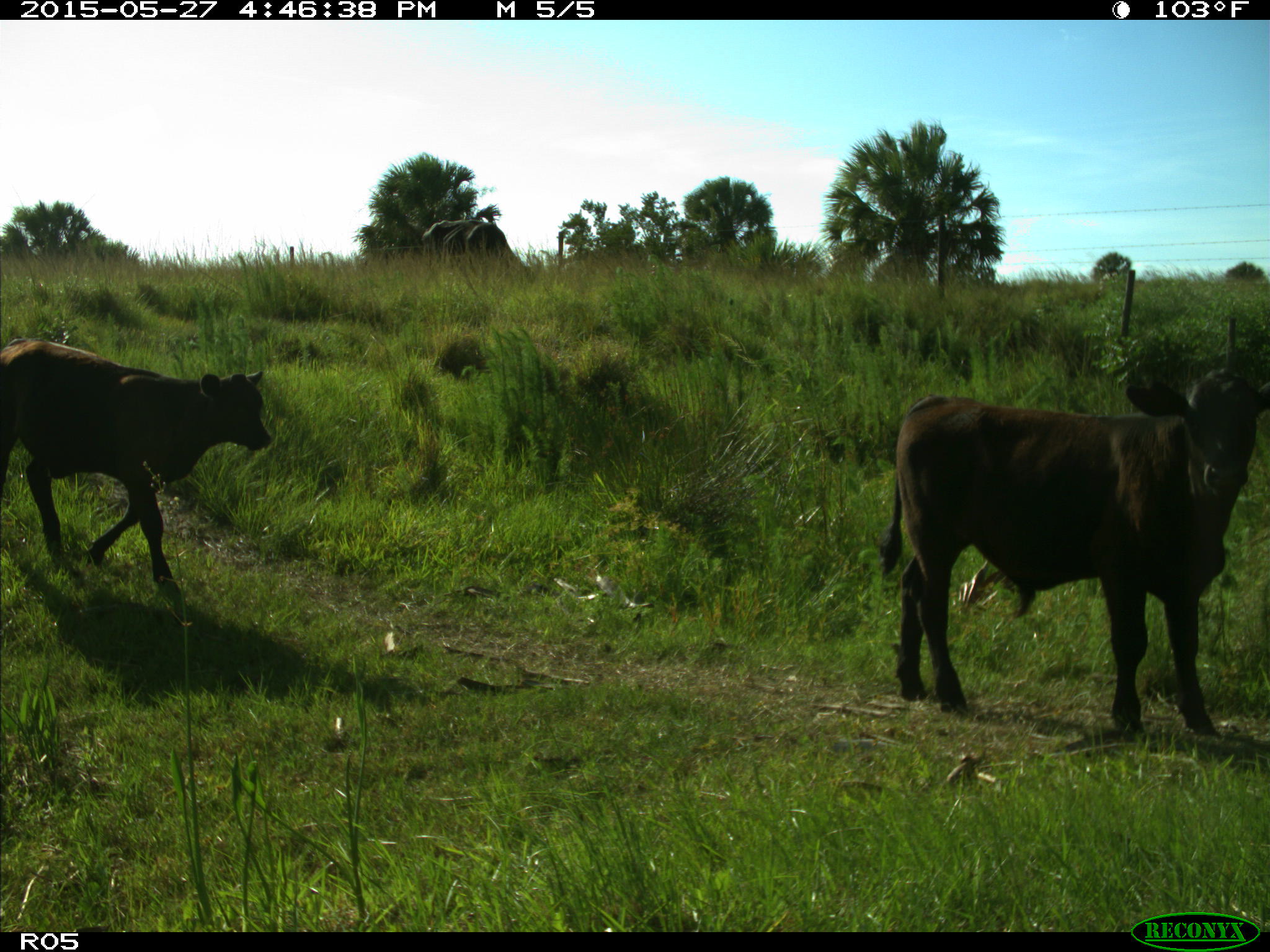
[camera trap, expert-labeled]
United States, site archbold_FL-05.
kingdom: Animalia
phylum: Chordata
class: Mammalia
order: Artiodactyla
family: Bovidae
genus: Bos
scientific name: Bos taurus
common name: domestic cow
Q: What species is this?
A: Bos taurus (domestic cow).